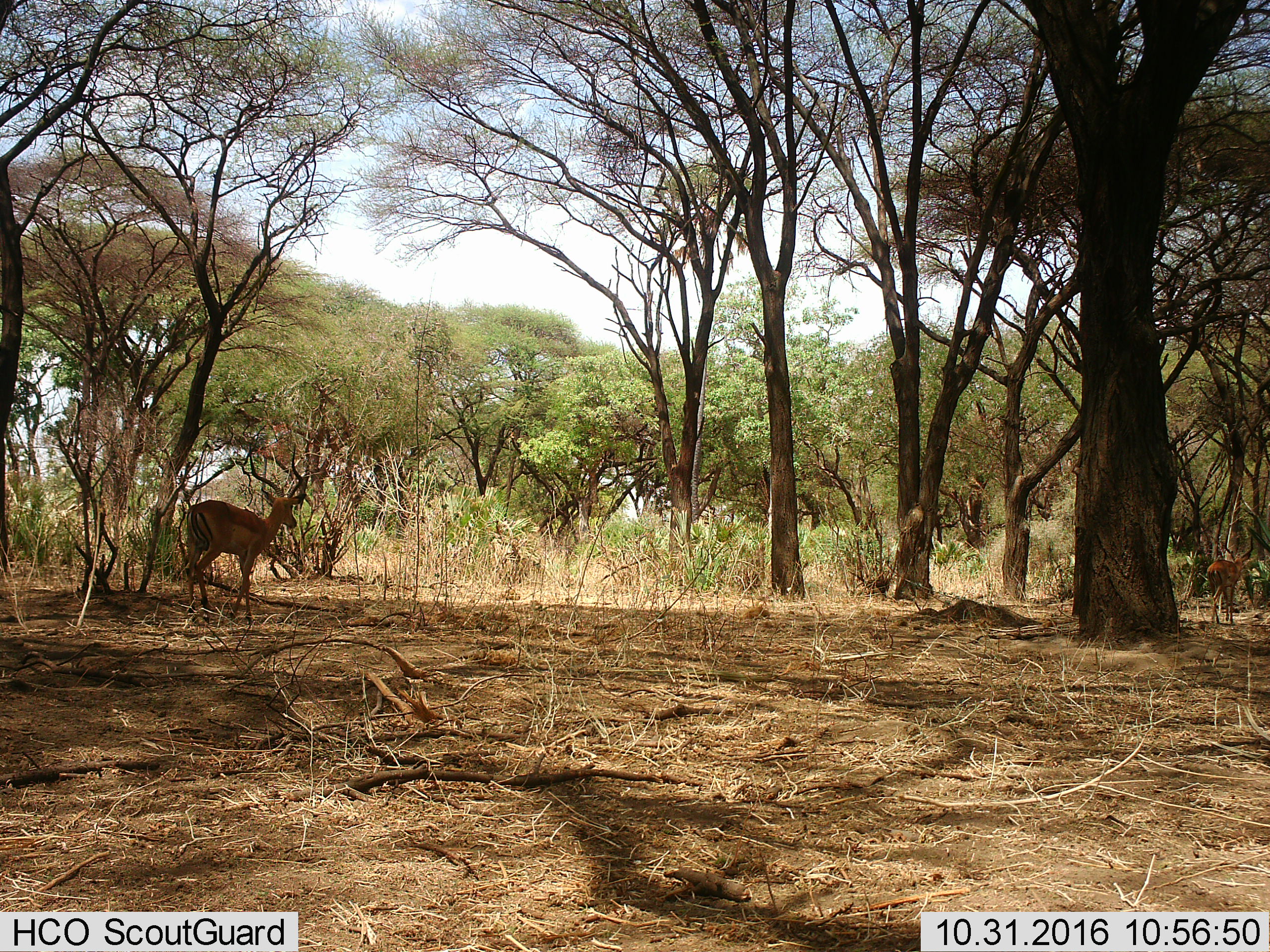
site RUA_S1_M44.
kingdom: Animalia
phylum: Chordata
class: Mammalia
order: Artiodactyla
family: Bovidae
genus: Aepyceros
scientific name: Aepyceros melampus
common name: impala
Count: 2.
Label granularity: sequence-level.